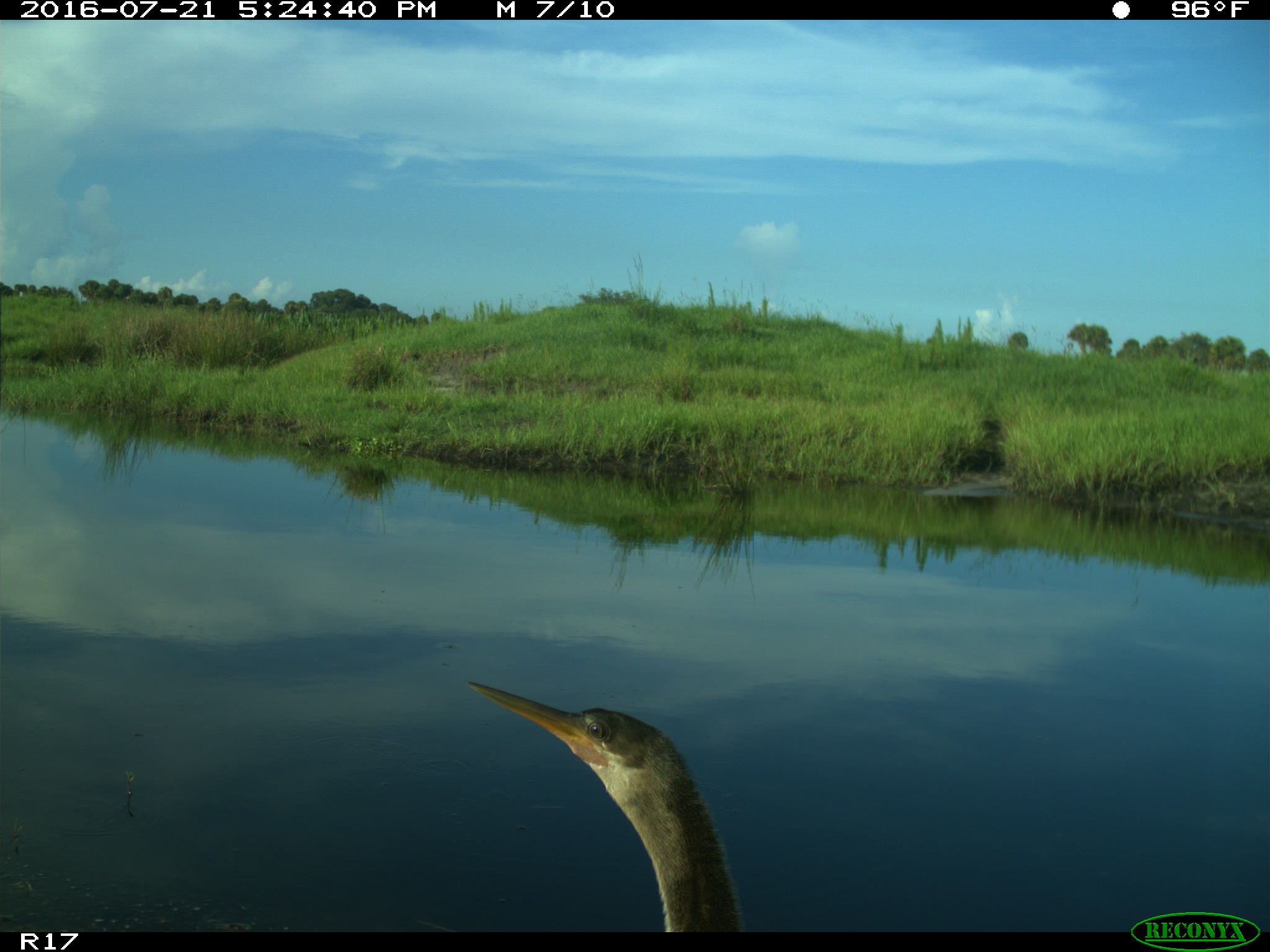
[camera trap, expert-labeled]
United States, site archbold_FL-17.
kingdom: Animalia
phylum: Chordata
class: Aves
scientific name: Aves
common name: birds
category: unidentified bird